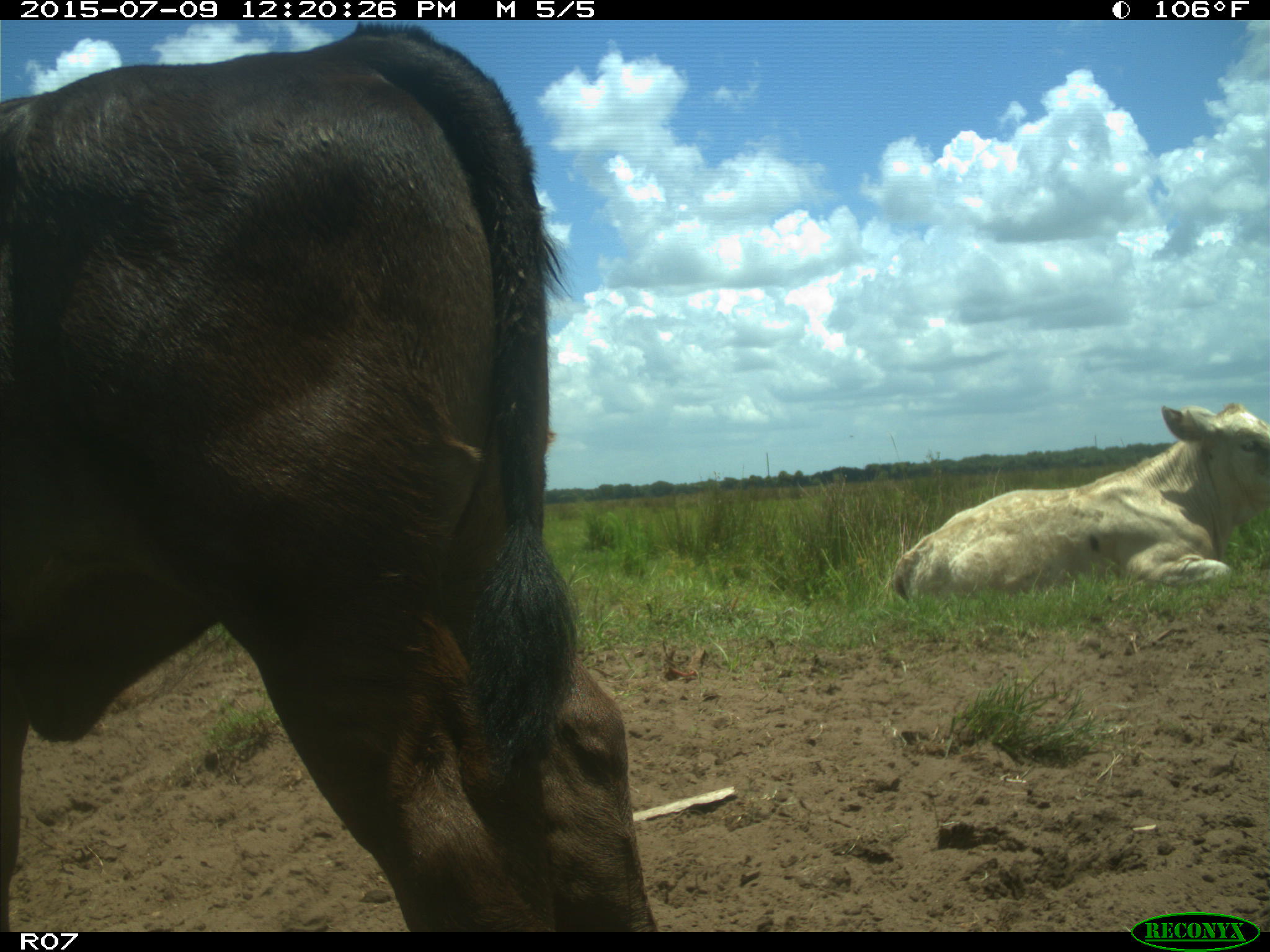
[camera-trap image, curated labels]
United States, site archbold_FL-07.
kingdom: Animalia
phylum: Chordata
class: Mammalia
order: Artiodactyla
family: Bovidae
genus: Bos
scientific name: Bos taurus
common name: domestic cow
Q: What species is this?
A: Bos taurus (domestic cow).